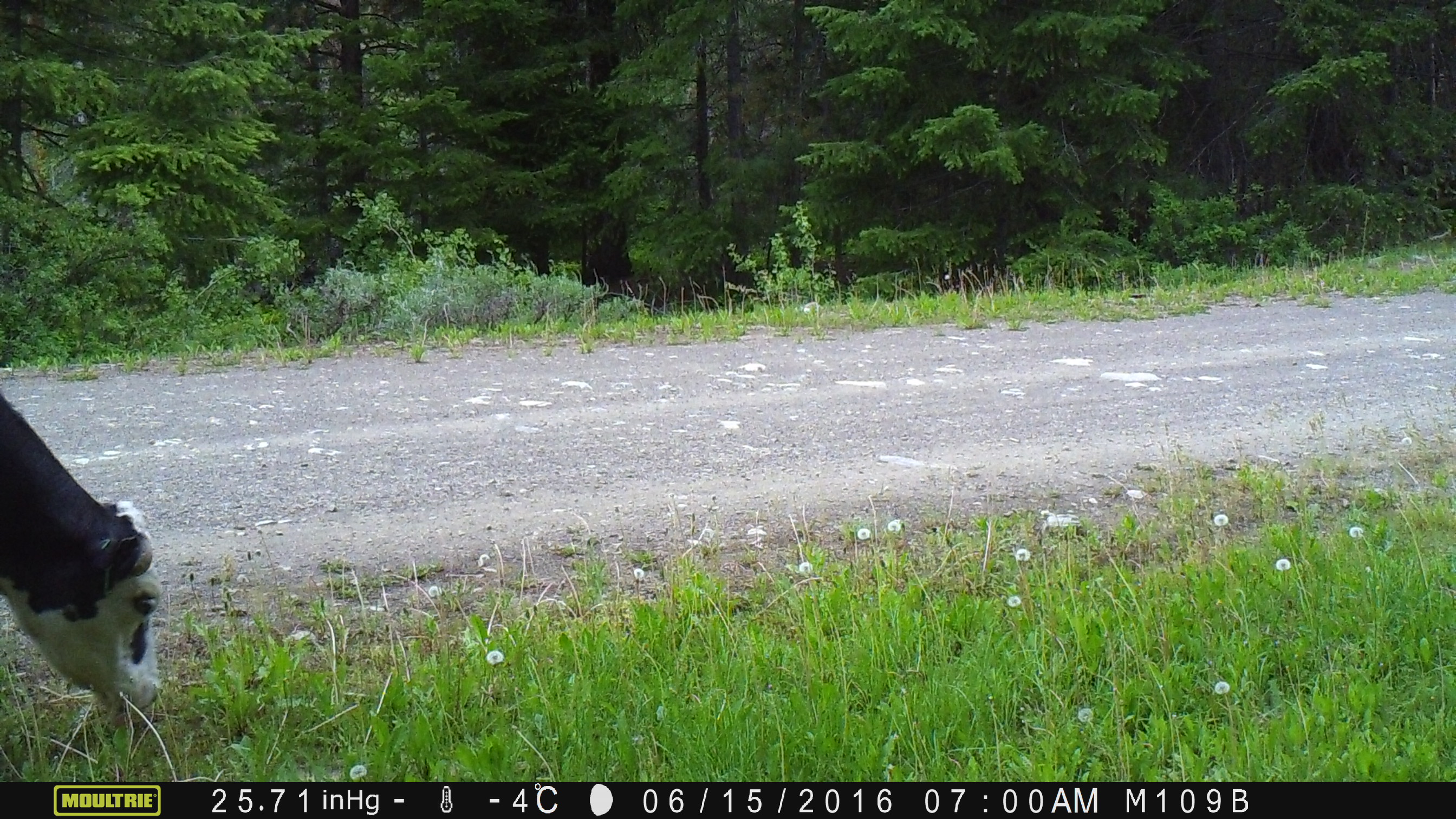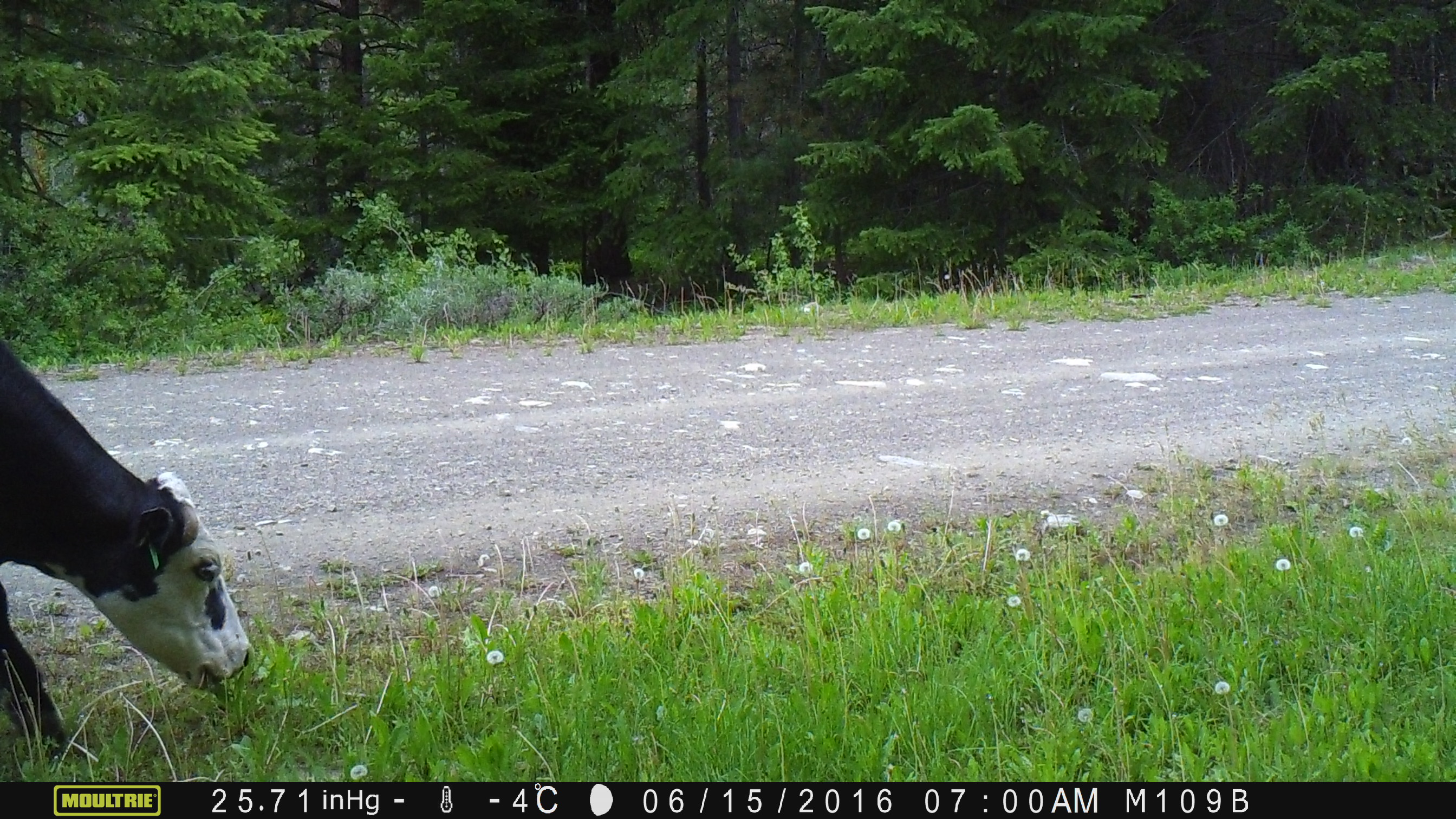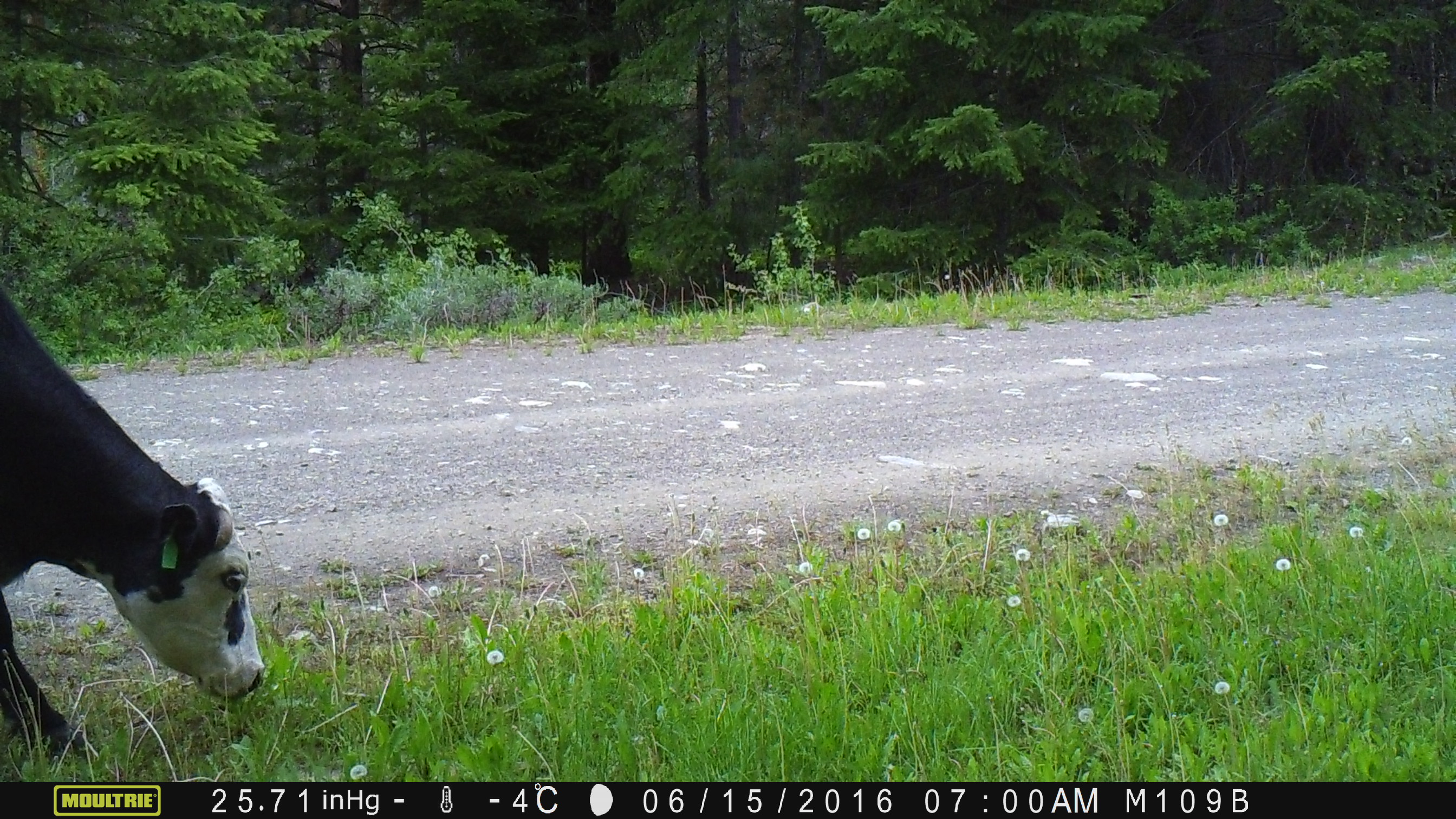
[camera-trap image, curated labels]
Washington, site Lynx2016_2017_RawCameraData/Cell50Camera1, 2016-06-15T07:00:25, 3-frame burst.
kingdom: Animalia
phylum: Chordata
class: Mammalia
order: Artiodactyla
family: Bovidae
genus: Bos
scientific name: Bos taurus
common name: domestic cattle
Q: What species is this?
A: Domestic cattle (Bos taurus).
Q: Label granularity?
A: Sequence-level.